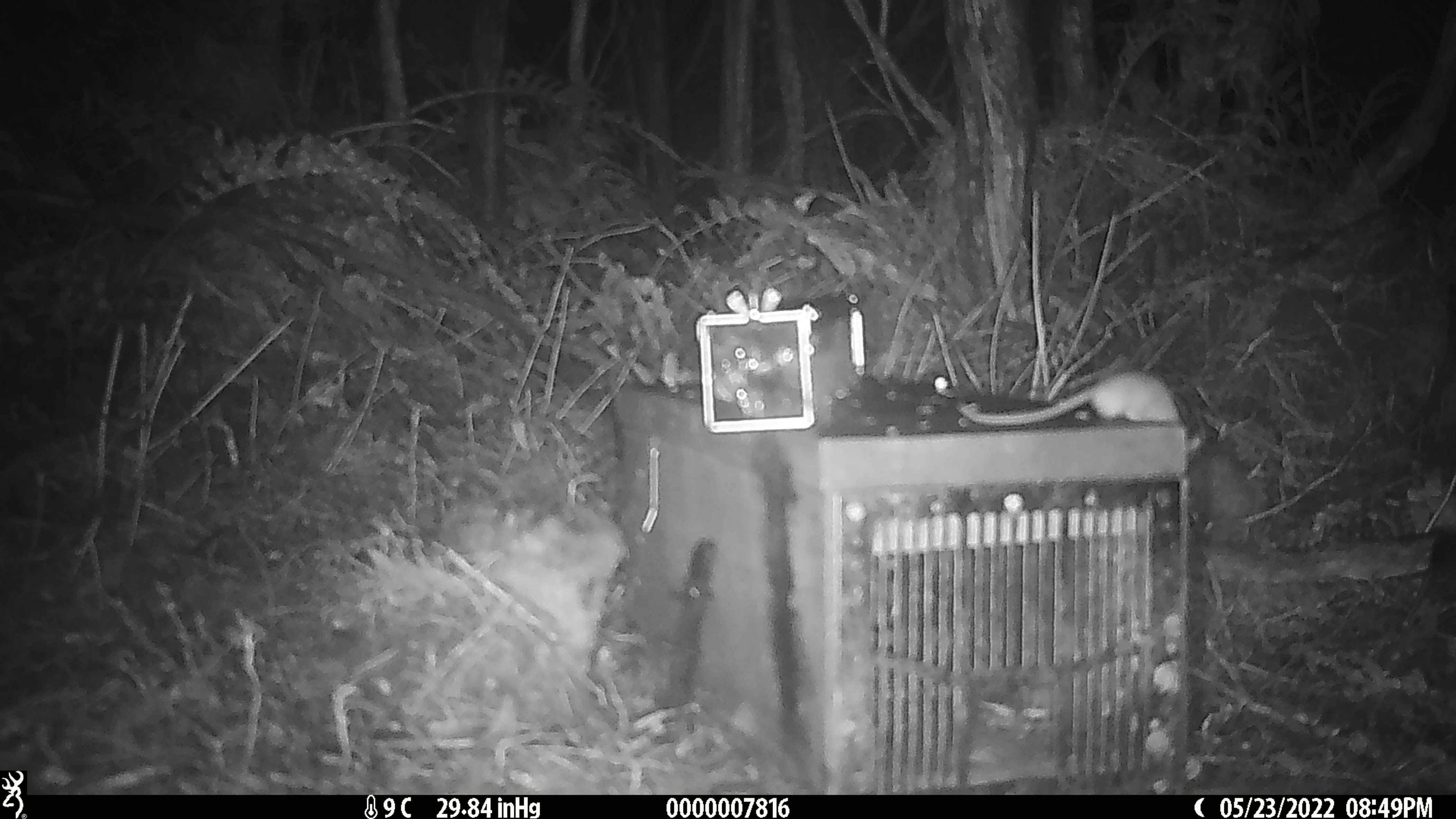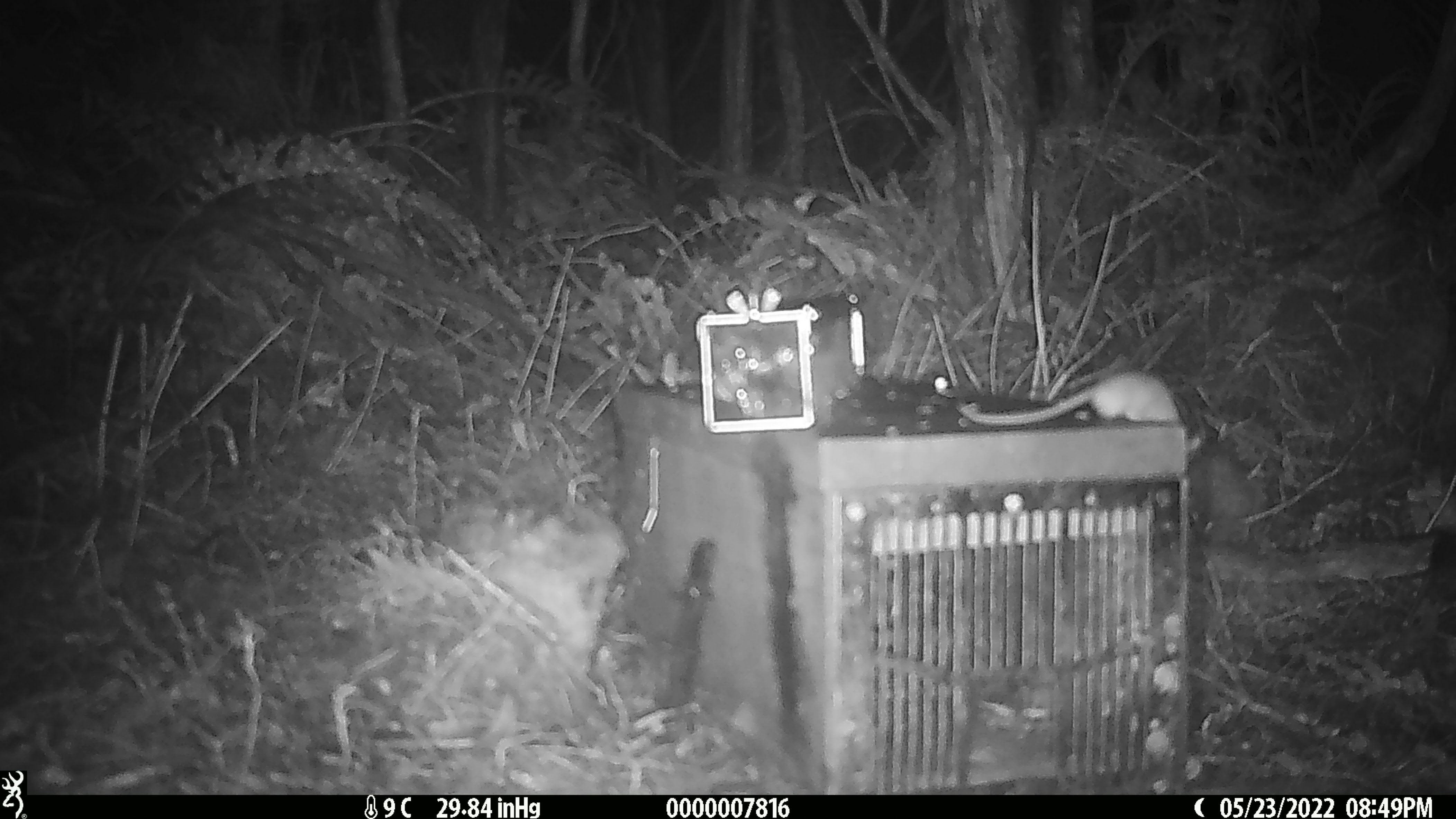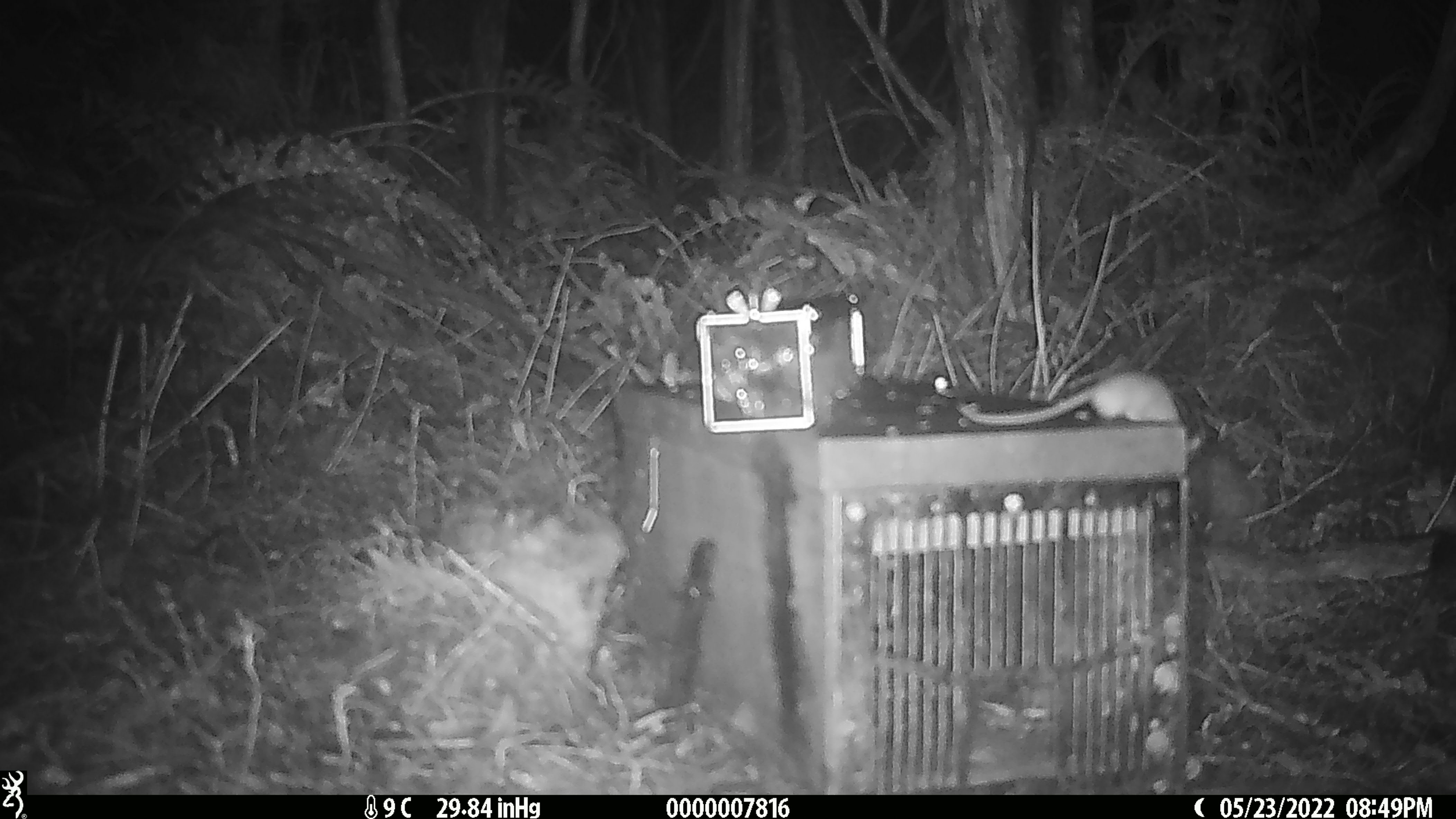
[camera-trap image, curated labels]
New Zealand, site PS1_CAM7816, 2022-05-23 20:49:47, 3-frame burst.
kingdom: Animalia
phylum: Chordata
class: Mammalia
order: Rodentia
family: Muridae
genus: Mus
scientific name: Mus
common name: mouse